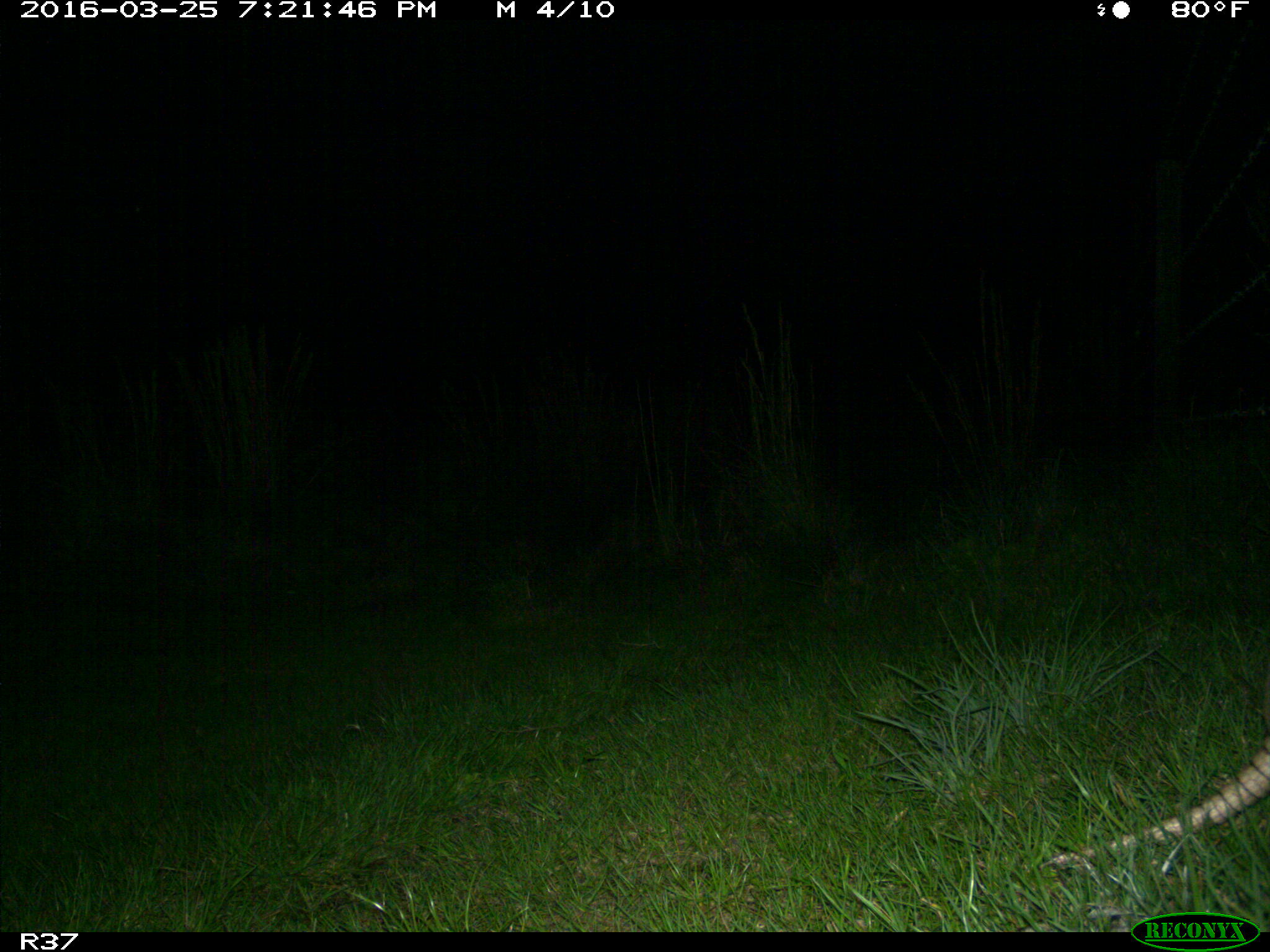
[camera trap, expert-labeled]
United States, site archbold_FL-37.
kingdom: Animalia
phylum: Chordata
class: Mammalia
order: Cingulata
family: Dasypodidae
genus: Dasypus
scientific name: Dasypus novemcinctus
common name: nine-banded armadillo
Dasypus novemcinctus (nine-banded armadillo).